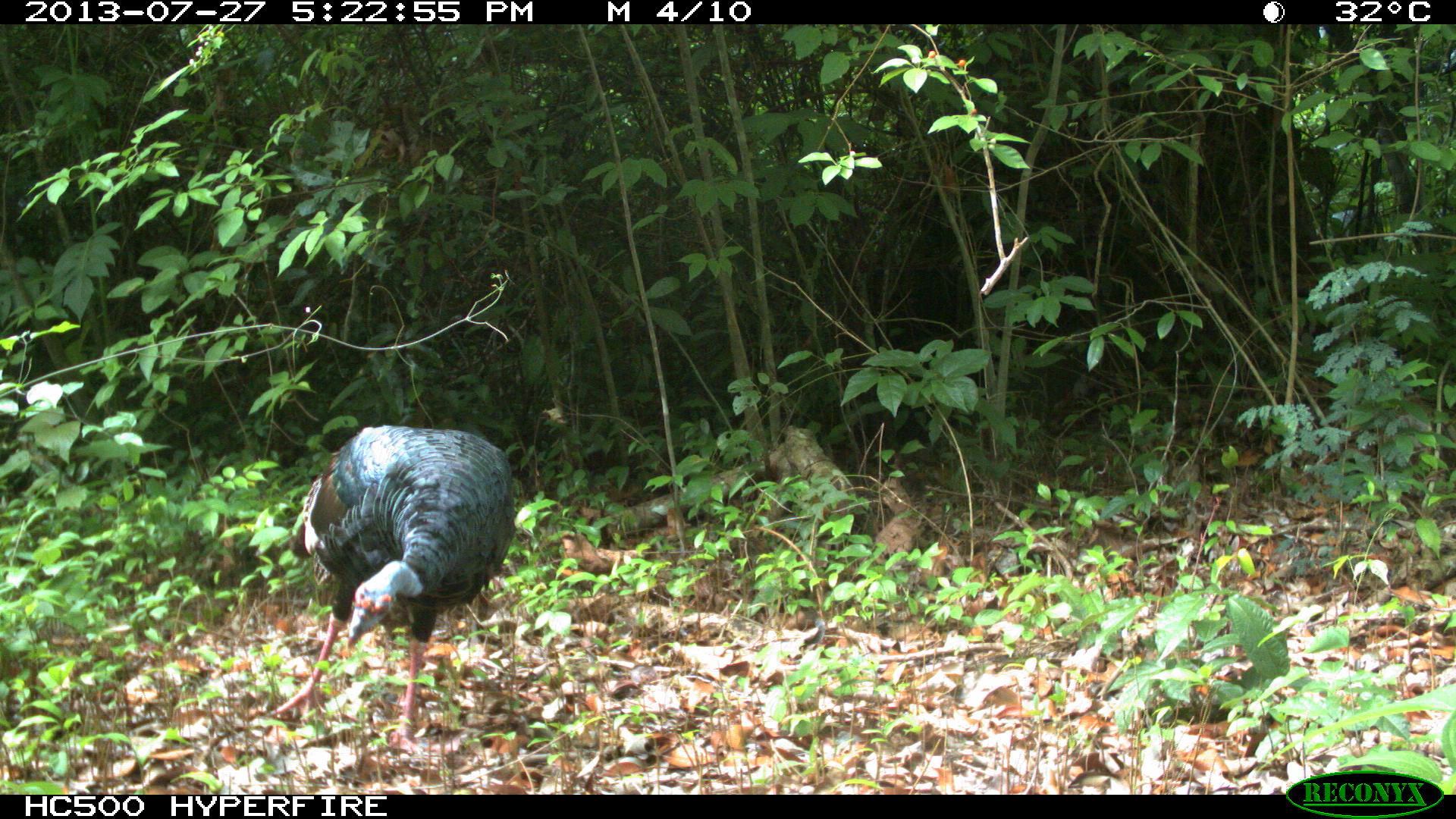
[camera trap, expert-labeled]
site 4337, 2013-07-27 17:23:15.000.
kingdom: Animalia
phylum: Chordata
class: Aves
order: Galliformes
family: Phasianidae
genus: Meleagris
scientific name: Meleagris ocellata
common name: ocellated turkey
Meleagris ocellata (ocellated turkey), count 1.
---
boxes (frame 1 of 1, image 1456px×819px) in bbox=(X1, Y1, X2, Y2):
meleagris ocellata: bbox=(264, 423, 518, 757)